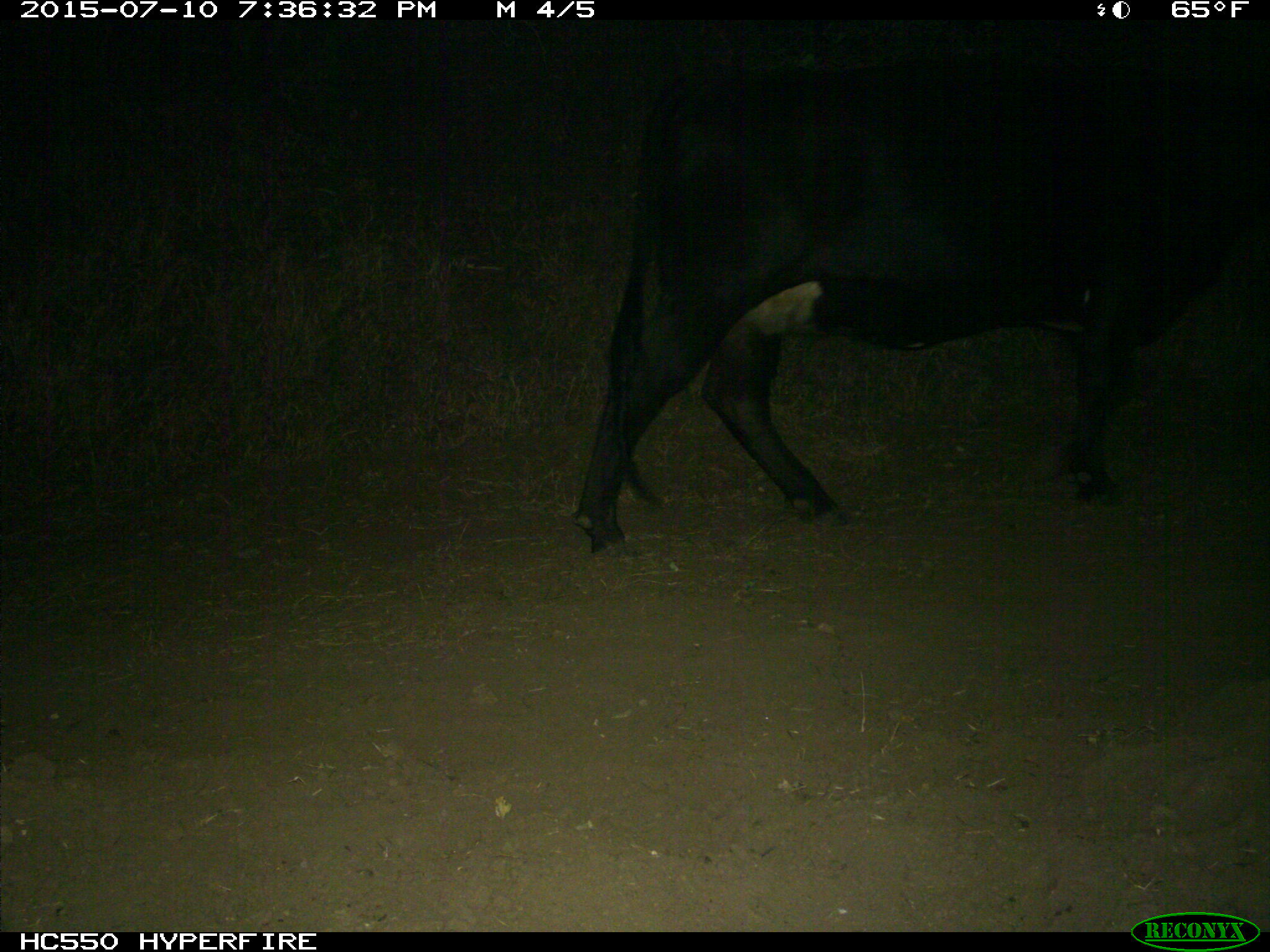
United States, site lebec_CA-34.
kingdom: Animalia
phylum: Chordata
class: Mammalia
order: Artiodactyla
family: Bovidae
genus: Bos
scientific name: Bos taurus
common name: domestic cow